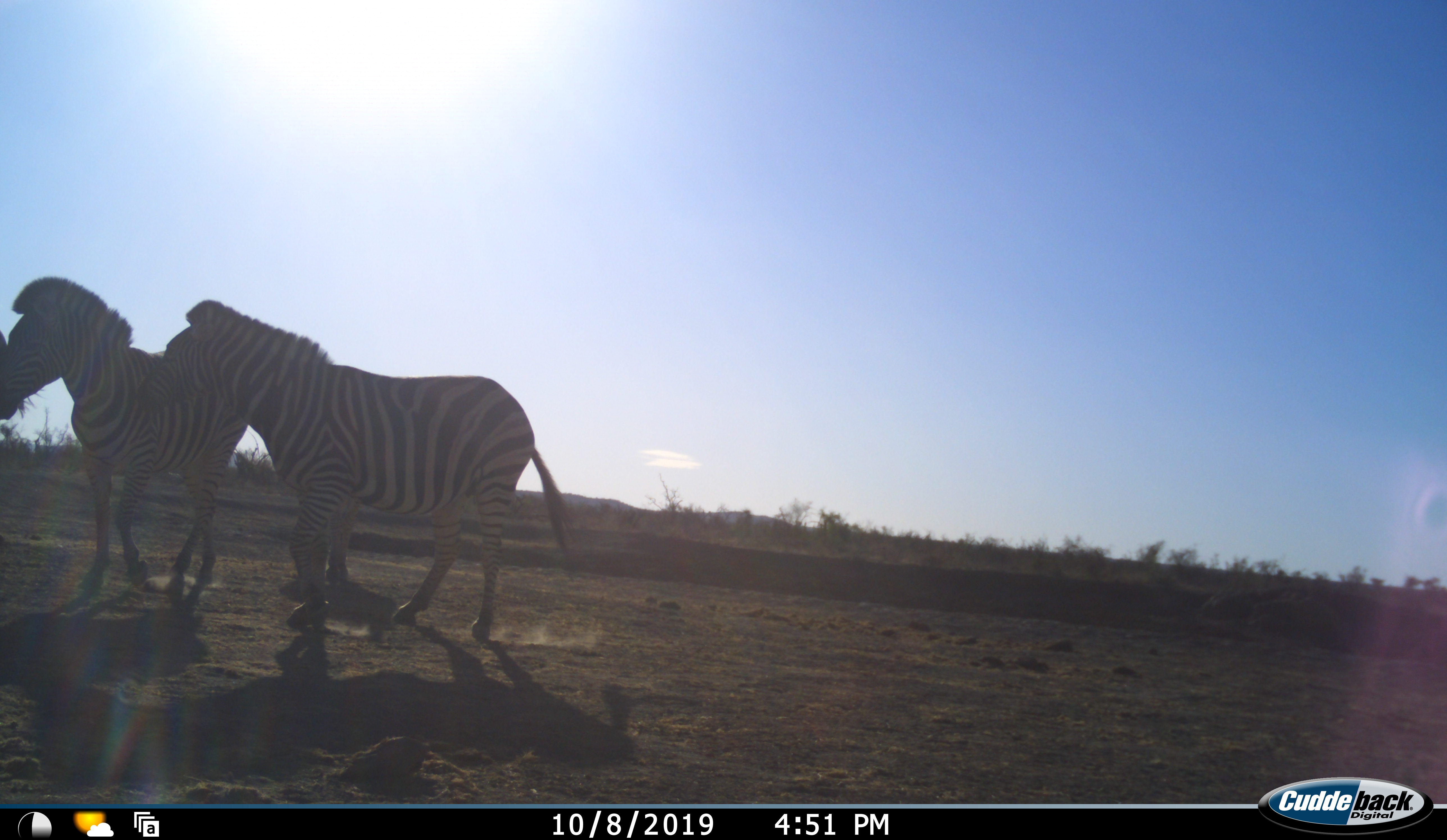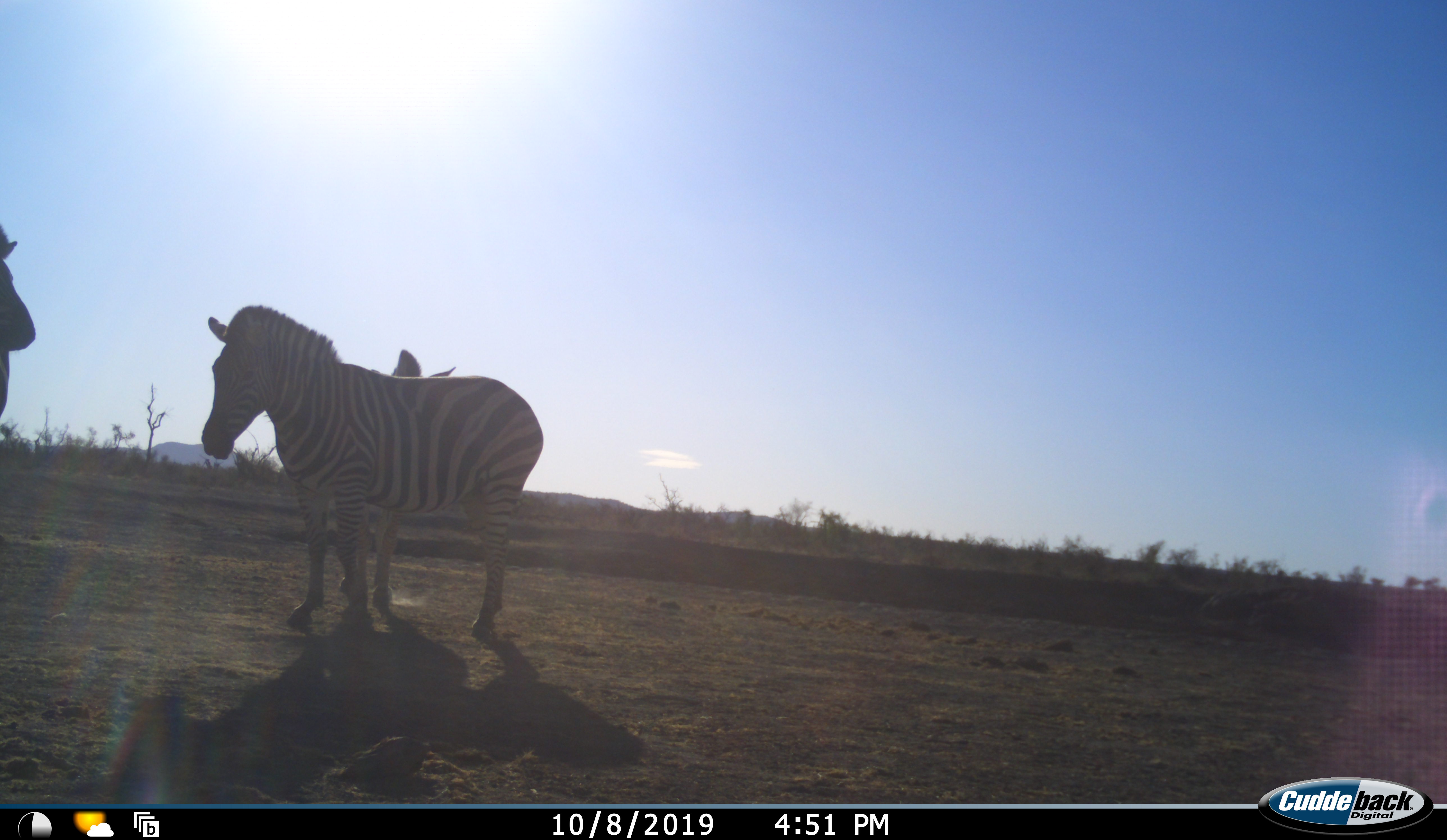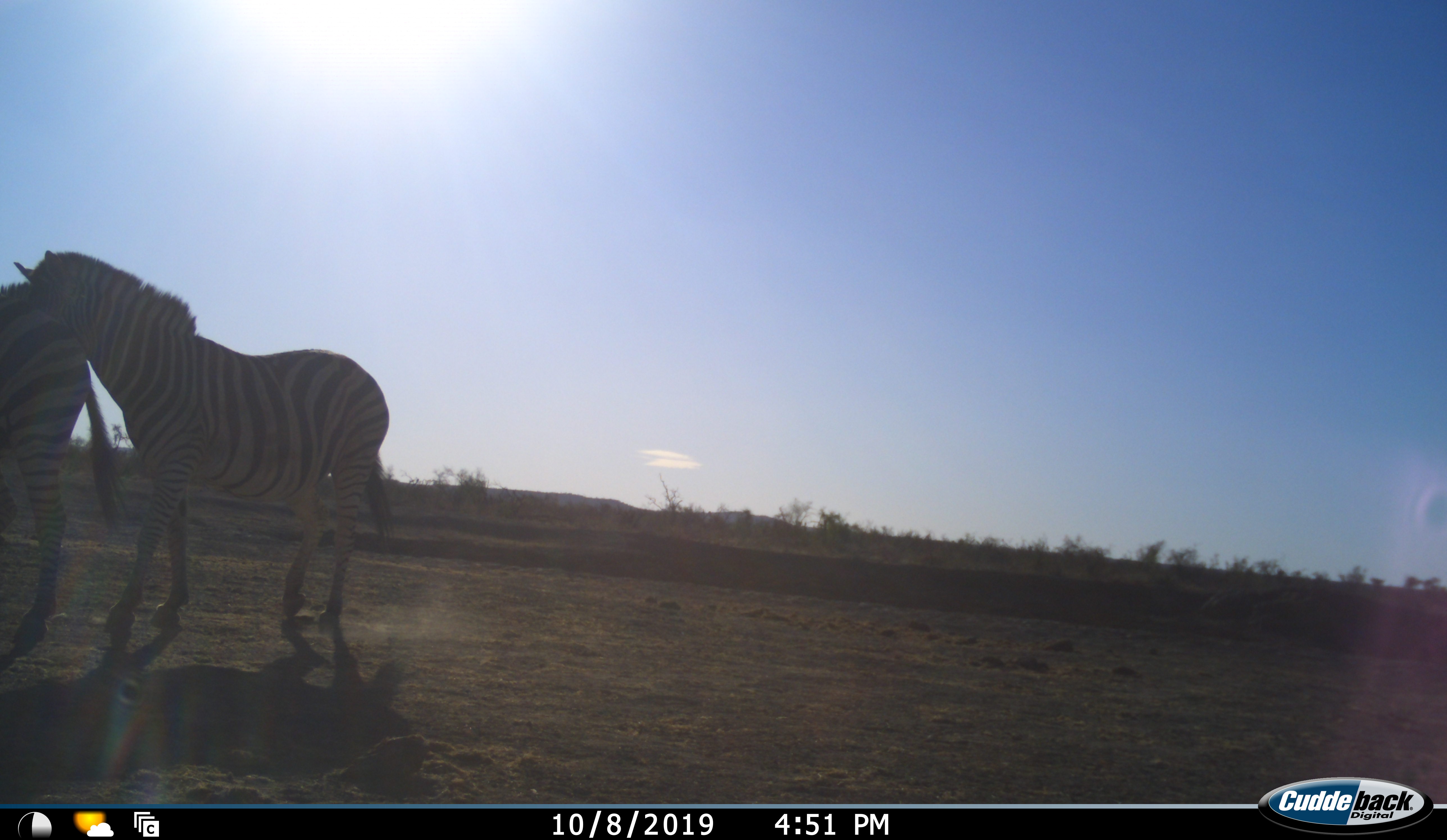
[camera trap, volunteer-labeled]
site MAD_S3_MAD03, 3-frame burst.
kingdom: Animalia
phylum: Chordata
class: Mammalia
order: Perissodactyla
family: Equidae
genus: Equus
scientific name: Equus quagga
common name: plains zebra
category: zebraplains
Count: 3.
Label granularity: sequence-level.